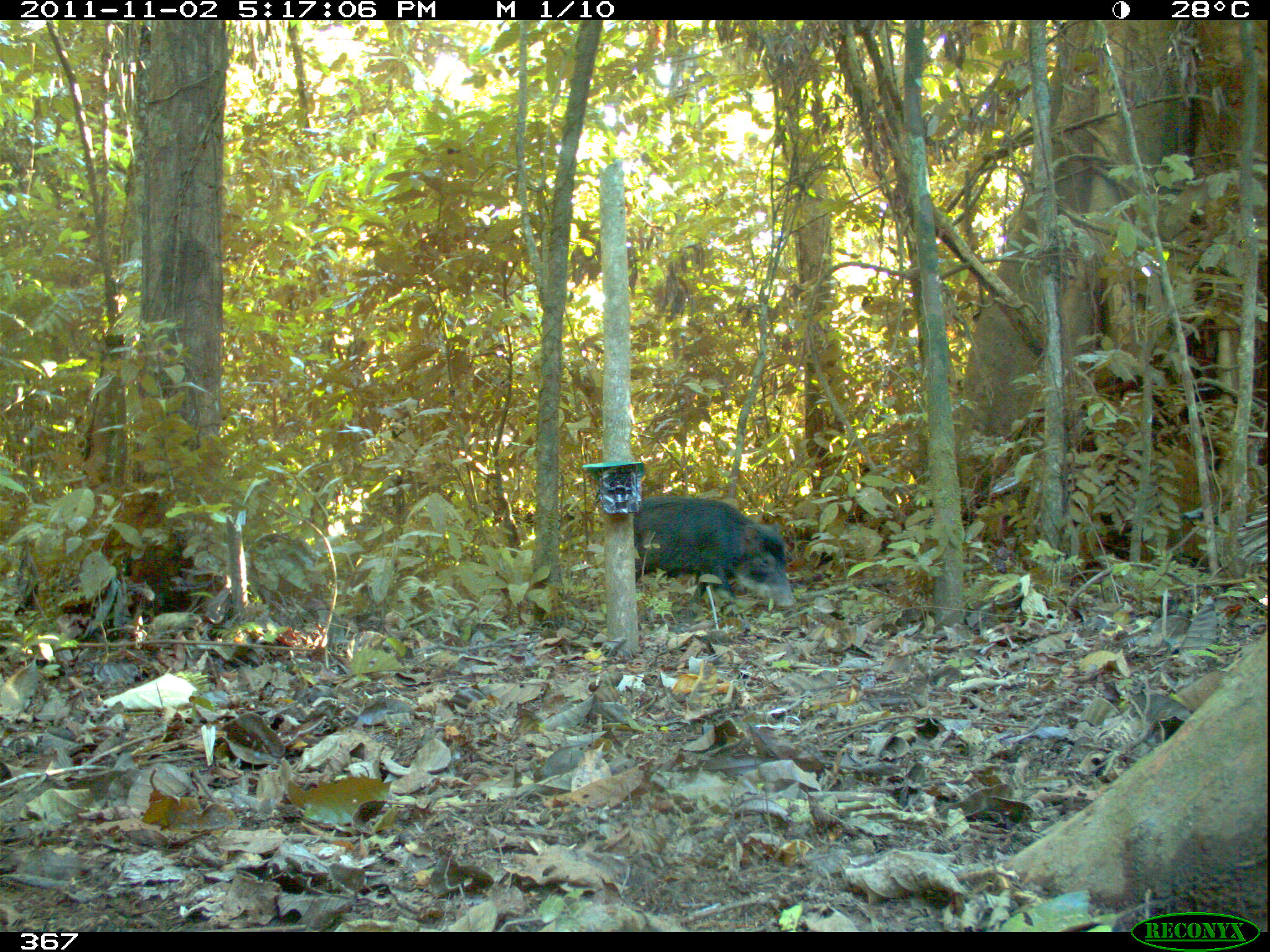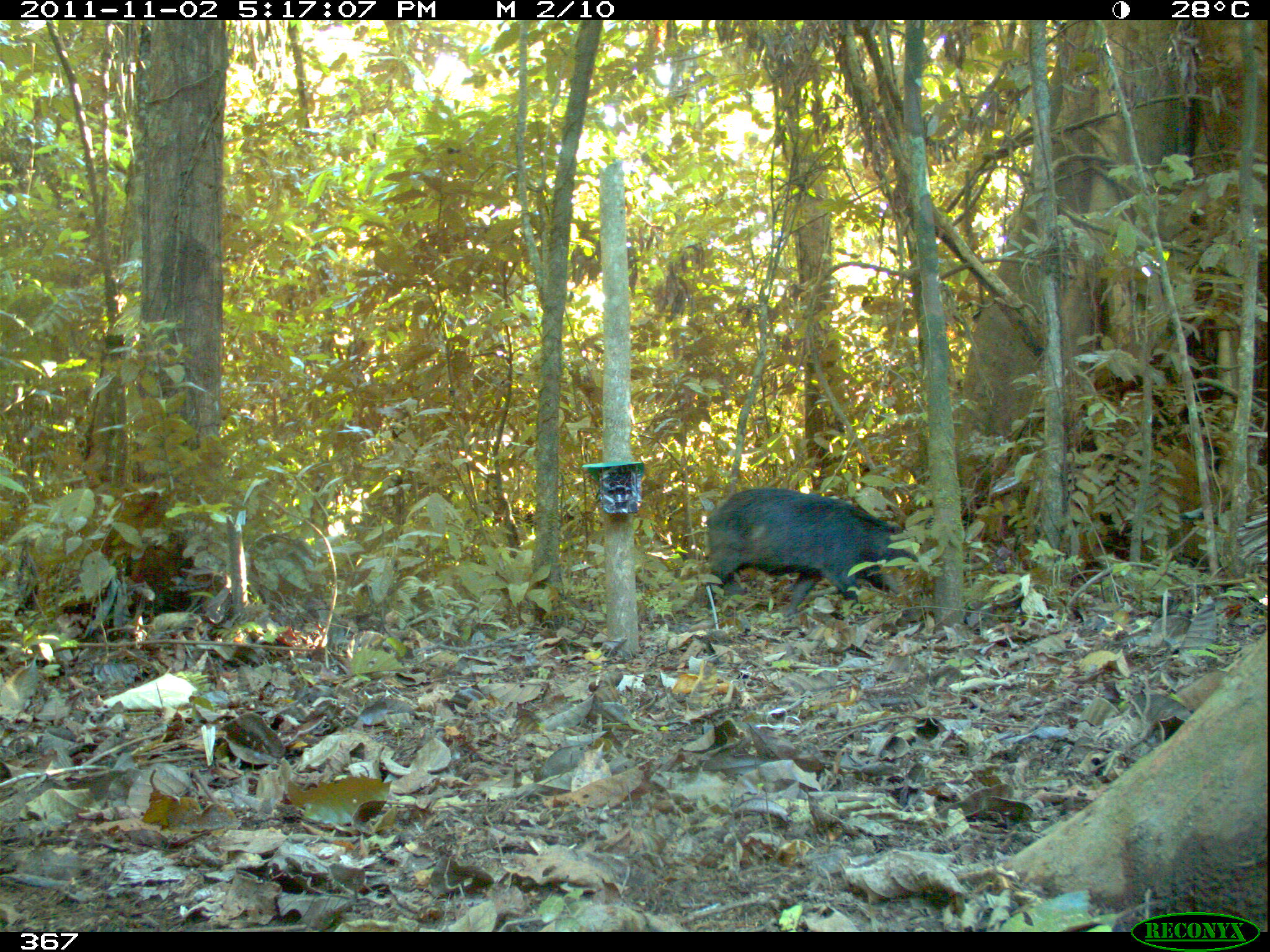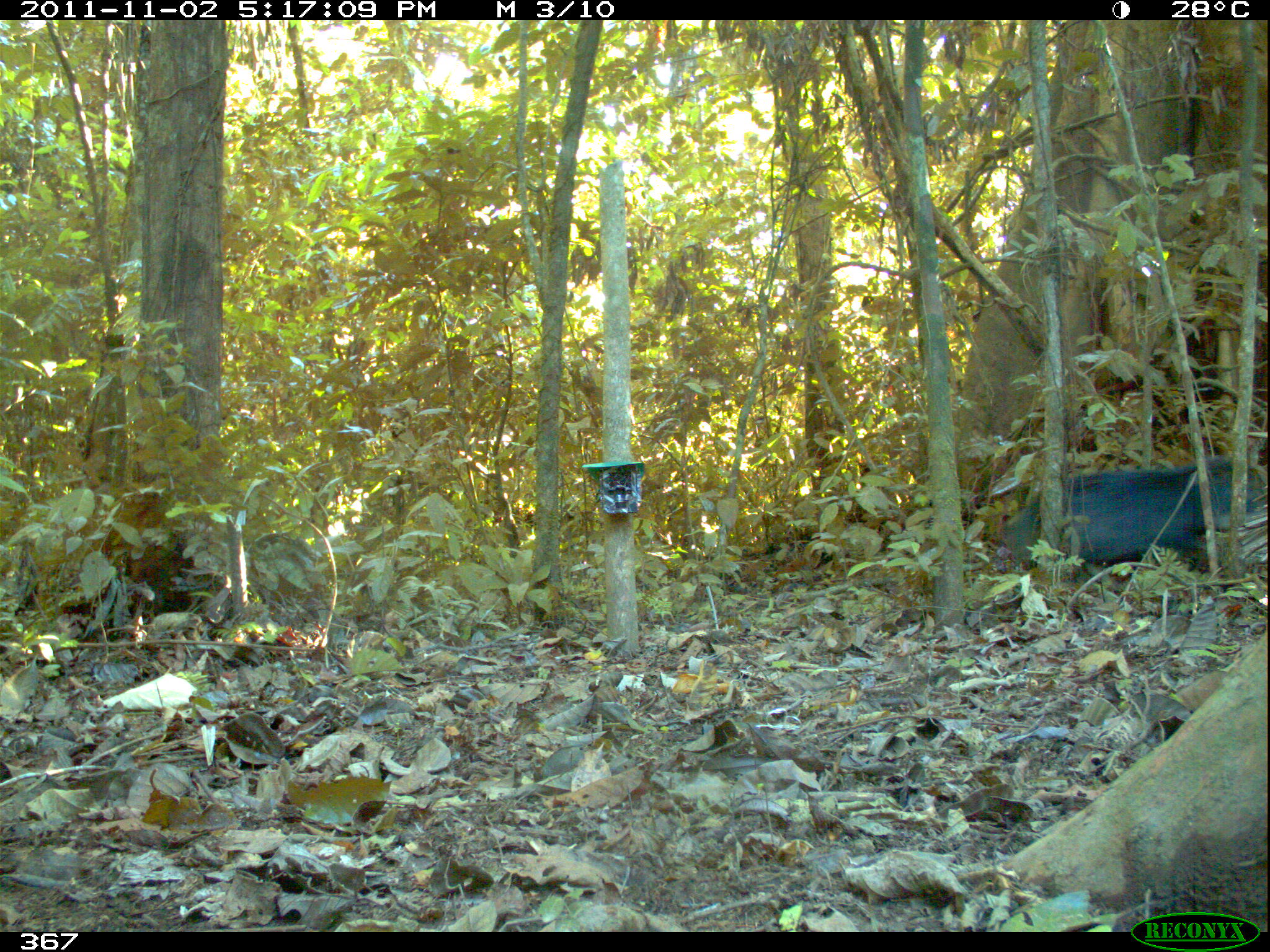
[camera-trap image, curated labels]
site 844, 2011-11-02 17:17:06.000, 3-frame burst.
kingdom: Animalia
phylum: Chordata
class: Mammalia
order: Artiodactyla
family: Tayassuidae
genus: Tayassu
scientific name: Tayassu pecari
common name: white-lipped peccary